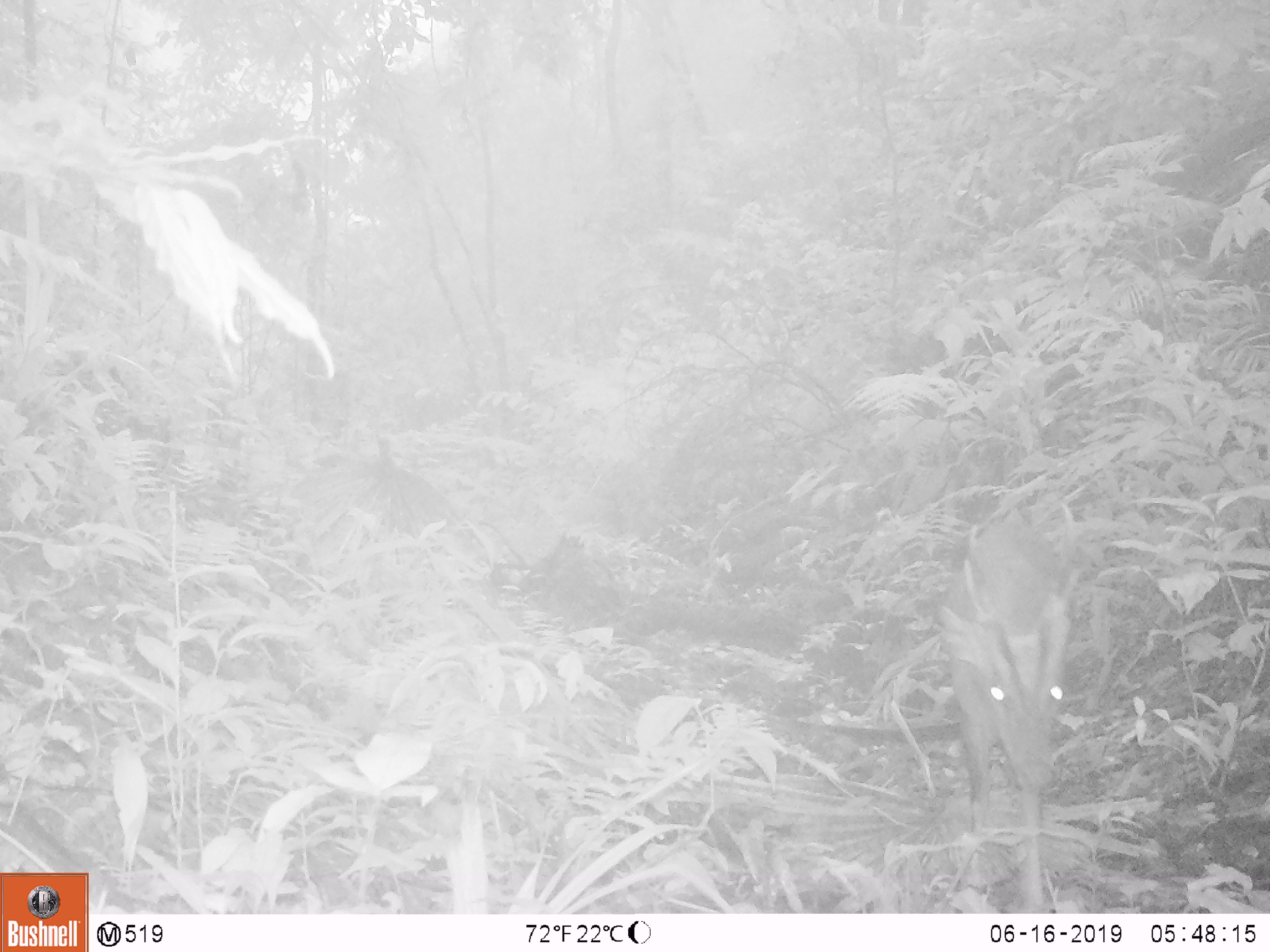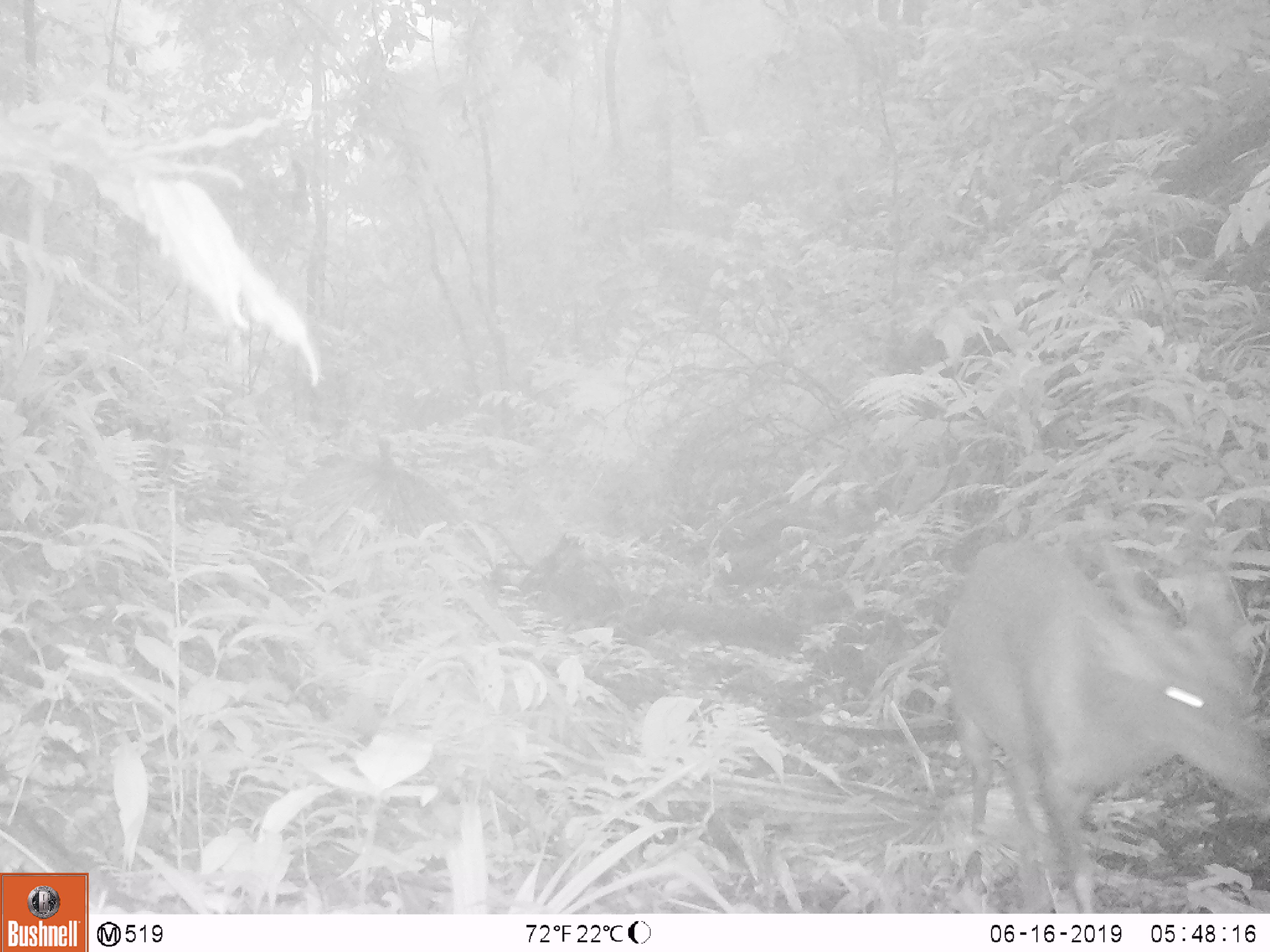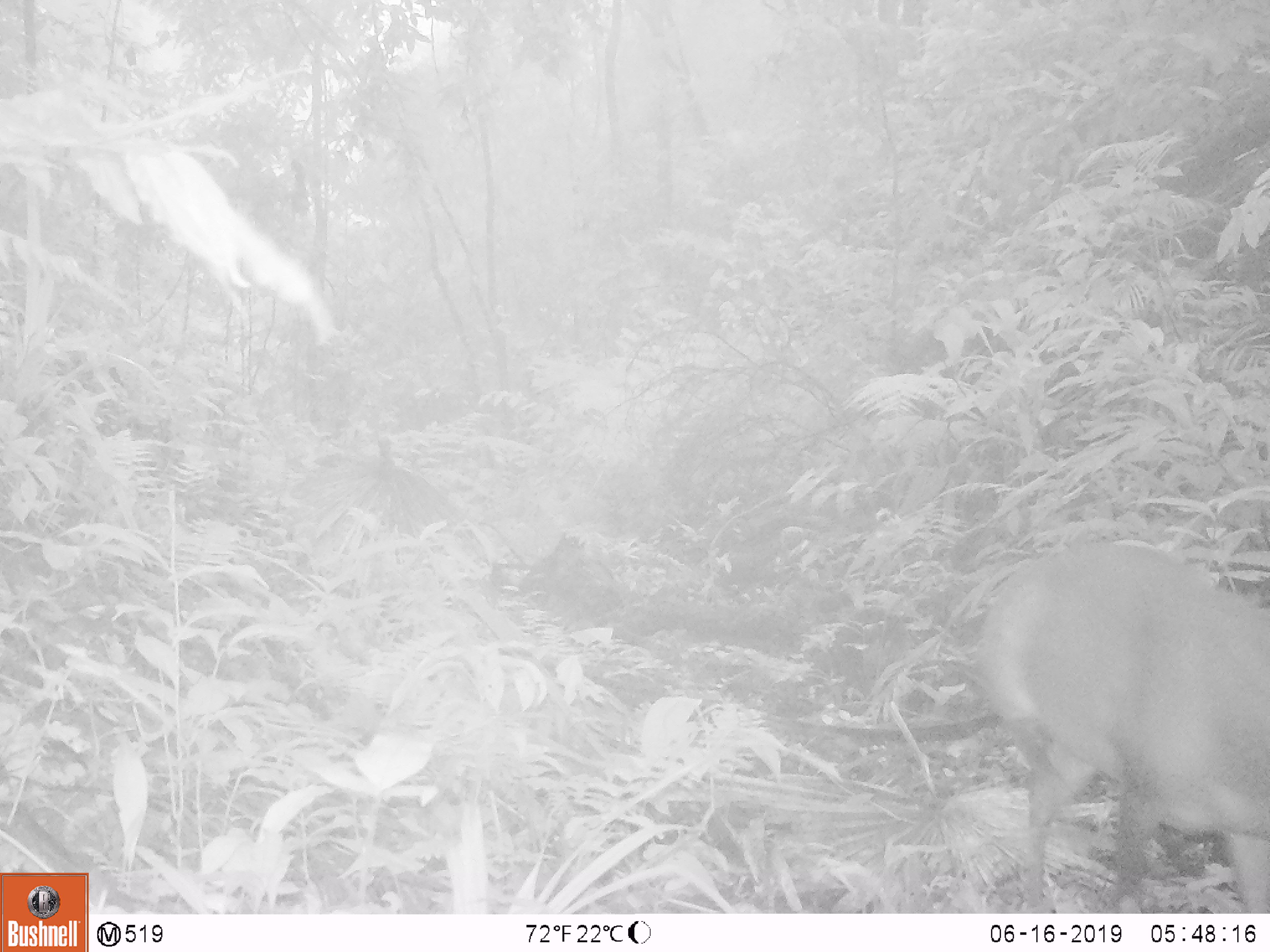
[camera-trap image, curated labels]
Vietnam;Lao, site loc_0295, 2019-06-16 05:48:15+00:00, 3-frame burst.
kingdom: Animalia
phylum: Chordata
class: Mammalia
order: Artiodactyla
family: Cervidae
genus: Muntiacus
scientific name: Muntiacus vuquangensis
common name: large-antlered muntjac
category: large antlered muntjac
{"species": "large antlered muntjac (large-antlered muntjac) (Muntiacus vuquangensis)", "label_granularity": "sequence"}